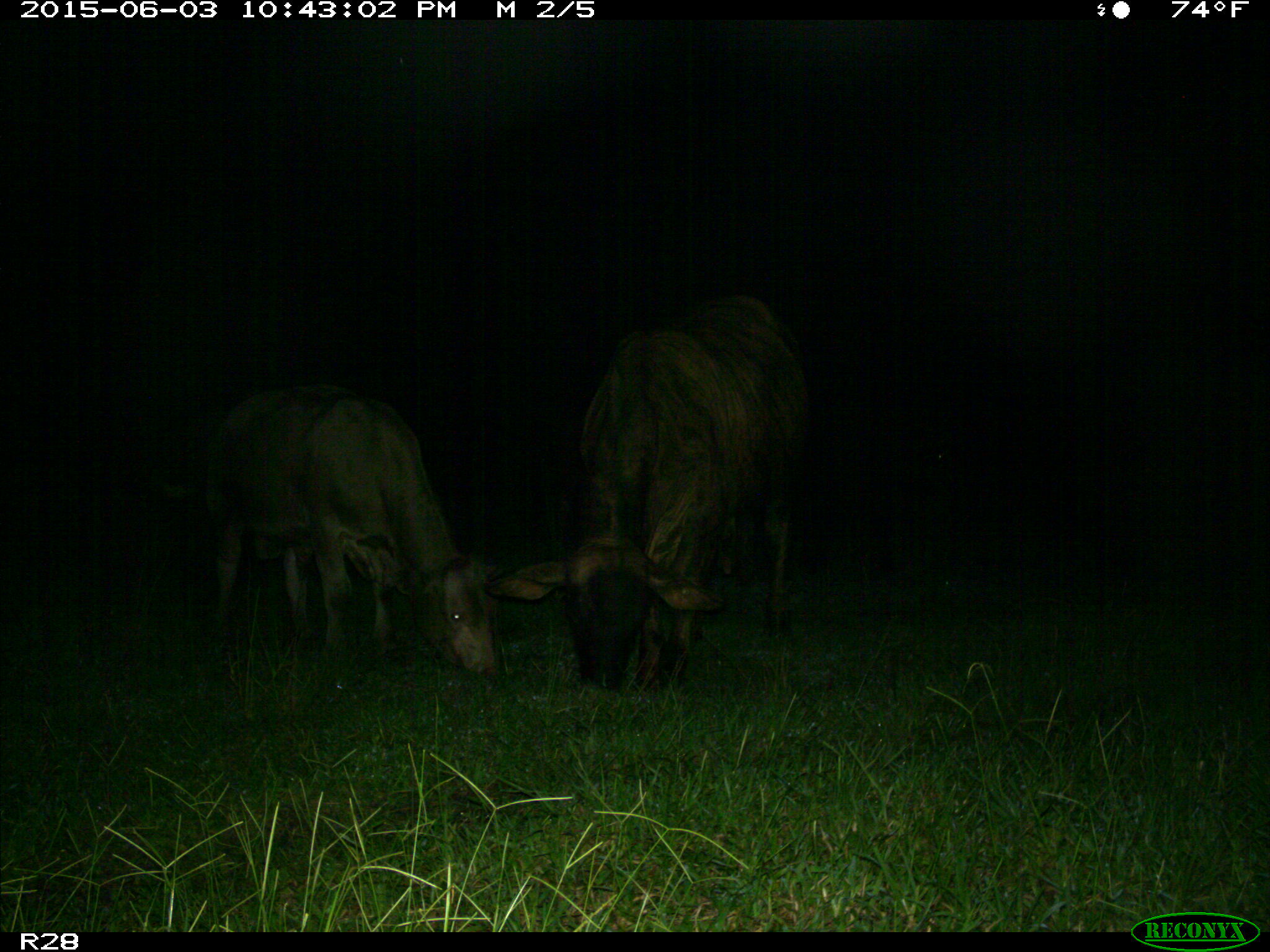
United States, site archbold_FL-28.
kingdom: Animalia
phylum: Chordata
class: Mammalia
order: Artiodactyla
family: Bovidae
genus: Bos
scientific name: Bos taurus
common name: domestic cow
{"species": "Bos taurus (domestic cow)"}